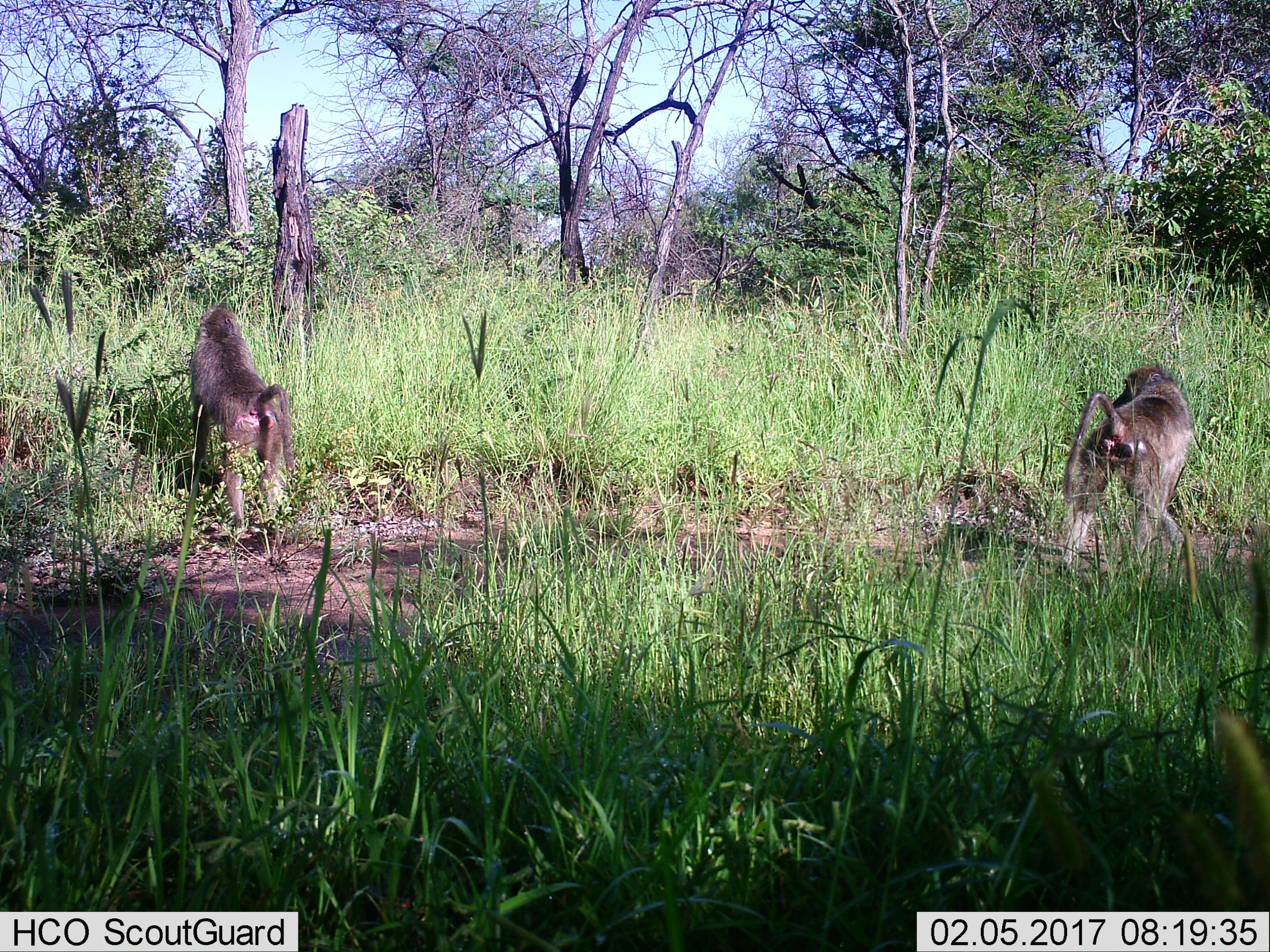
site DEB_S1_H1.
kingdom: Animalia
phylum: Chordata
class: Mammalia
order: Primates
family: Cercopithecidae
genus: Papio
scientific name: Papio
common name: baboon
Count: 2.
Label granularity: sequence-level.